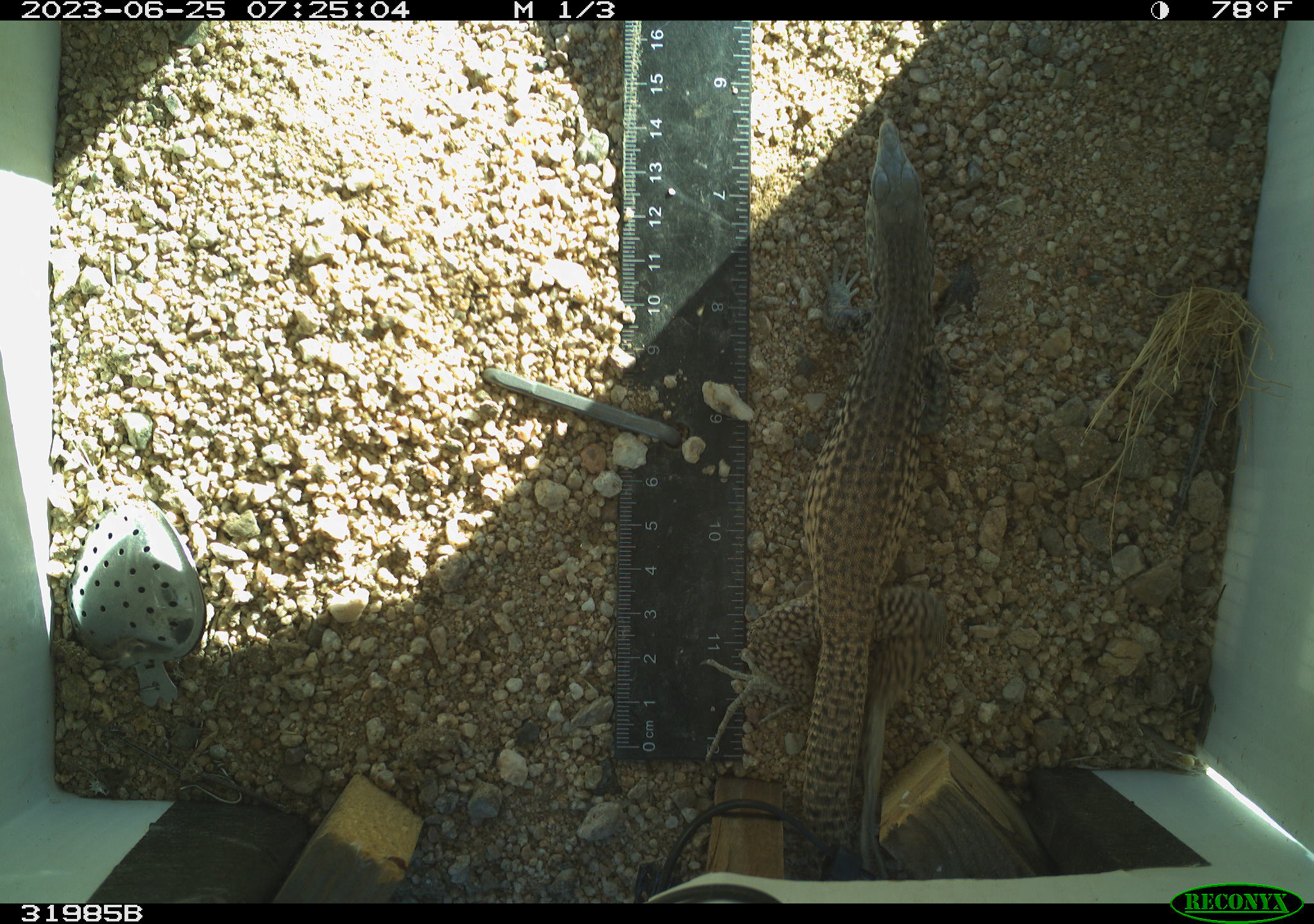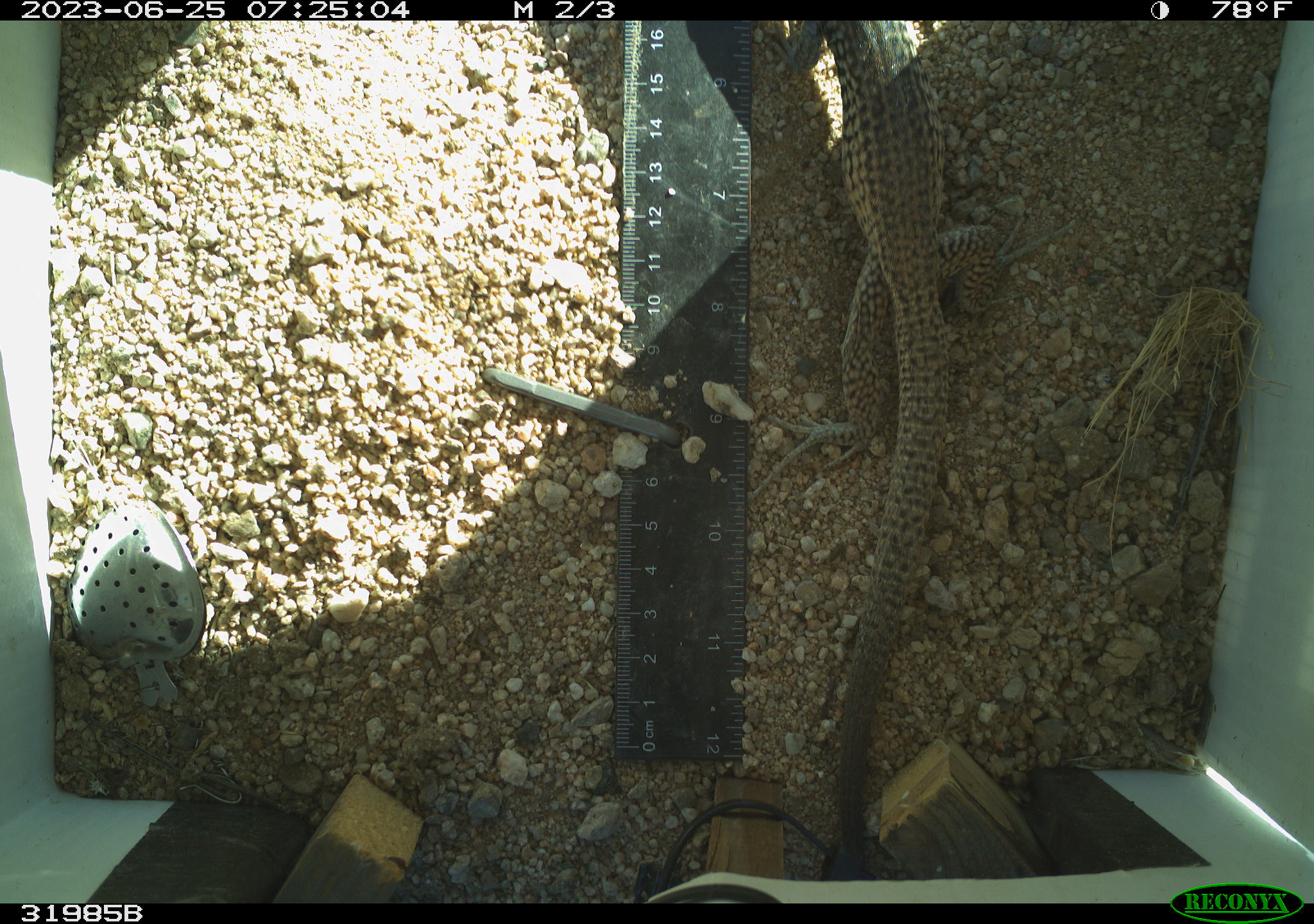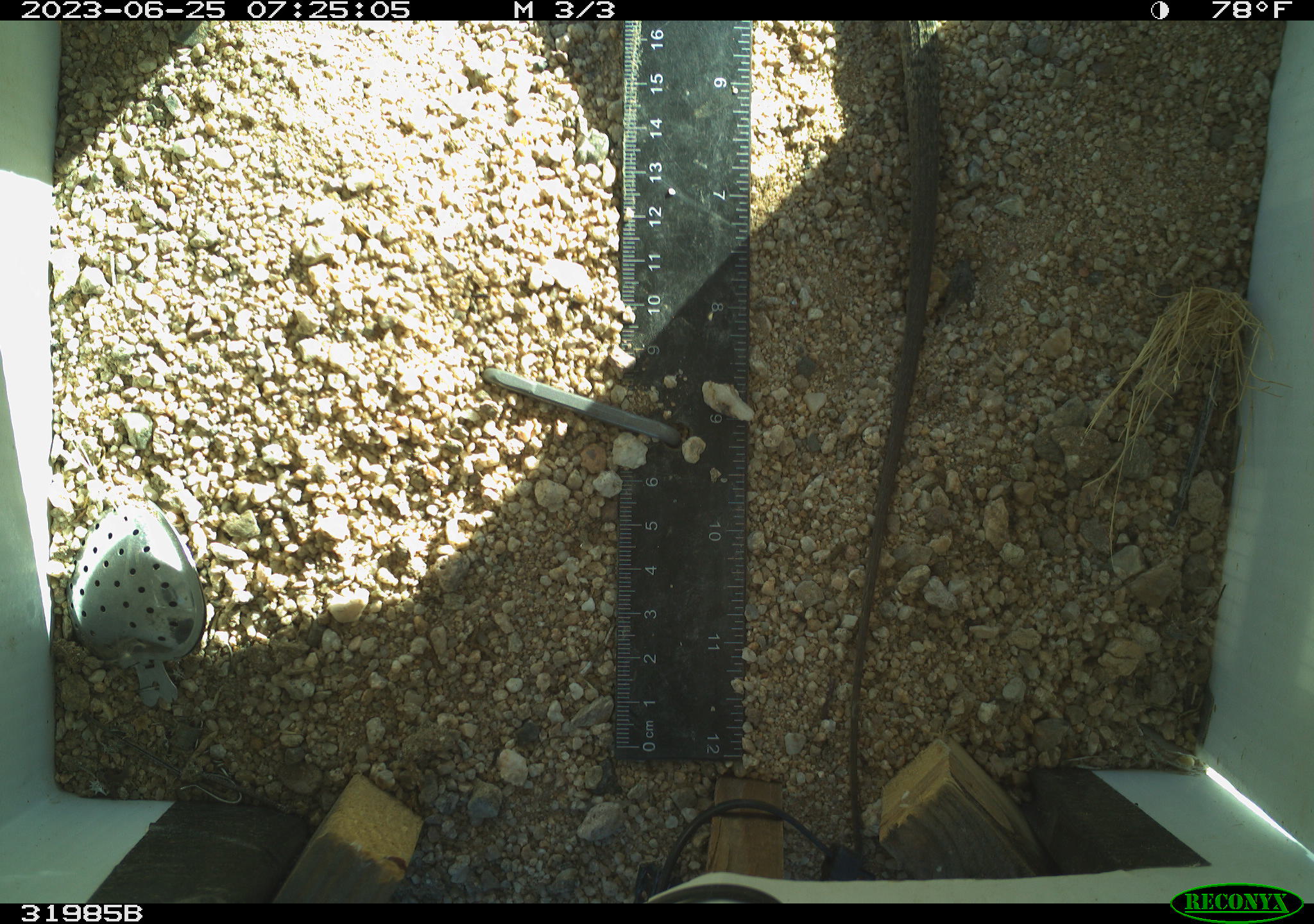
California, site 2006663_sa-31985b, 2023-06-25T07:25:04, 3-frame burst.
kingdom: Animalia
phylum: Chordata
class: Reptilia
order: Squamata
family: Teiidae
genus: Aspidoscelis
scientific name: Aspidoscelis tigris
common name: western whiptail